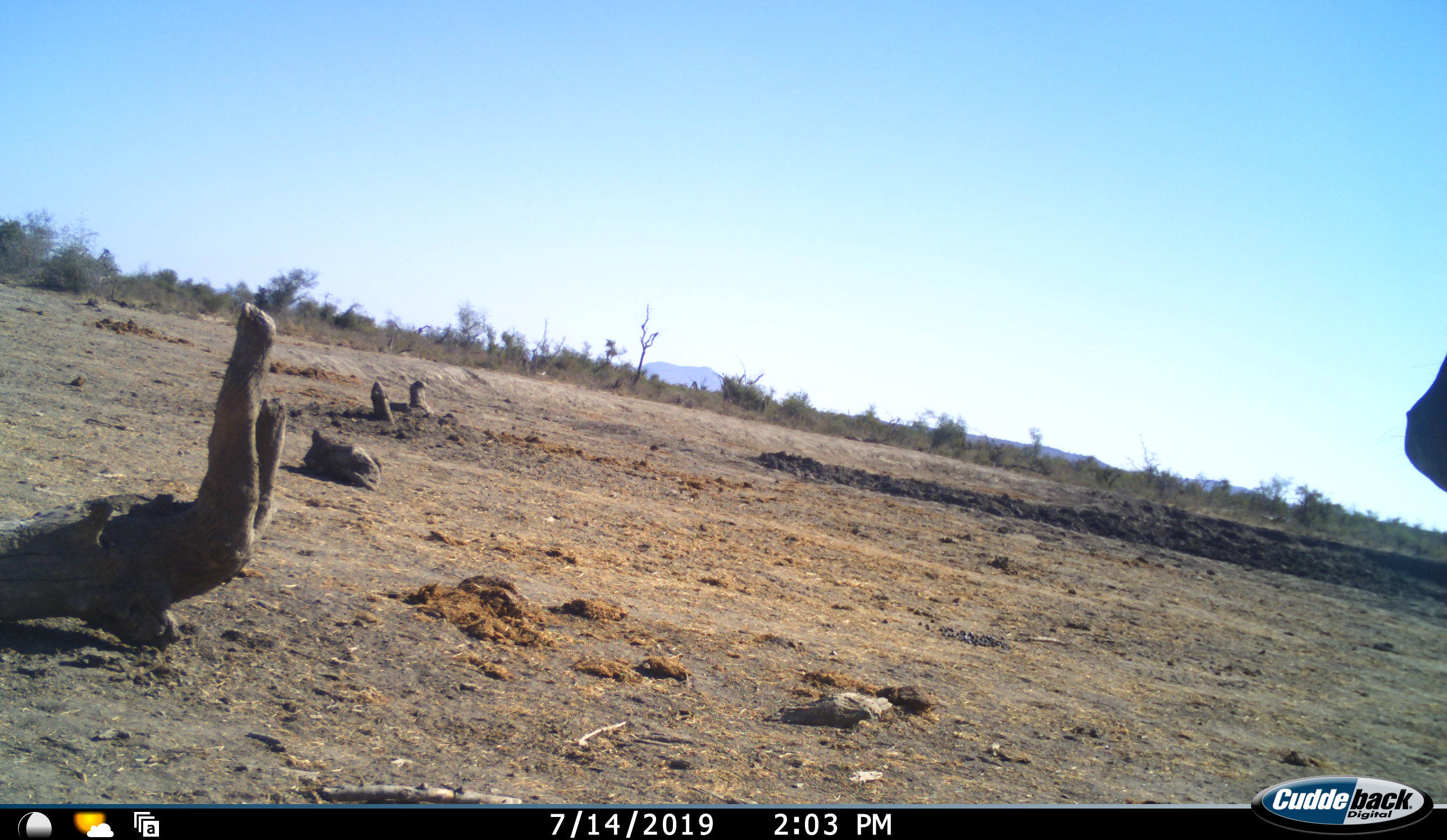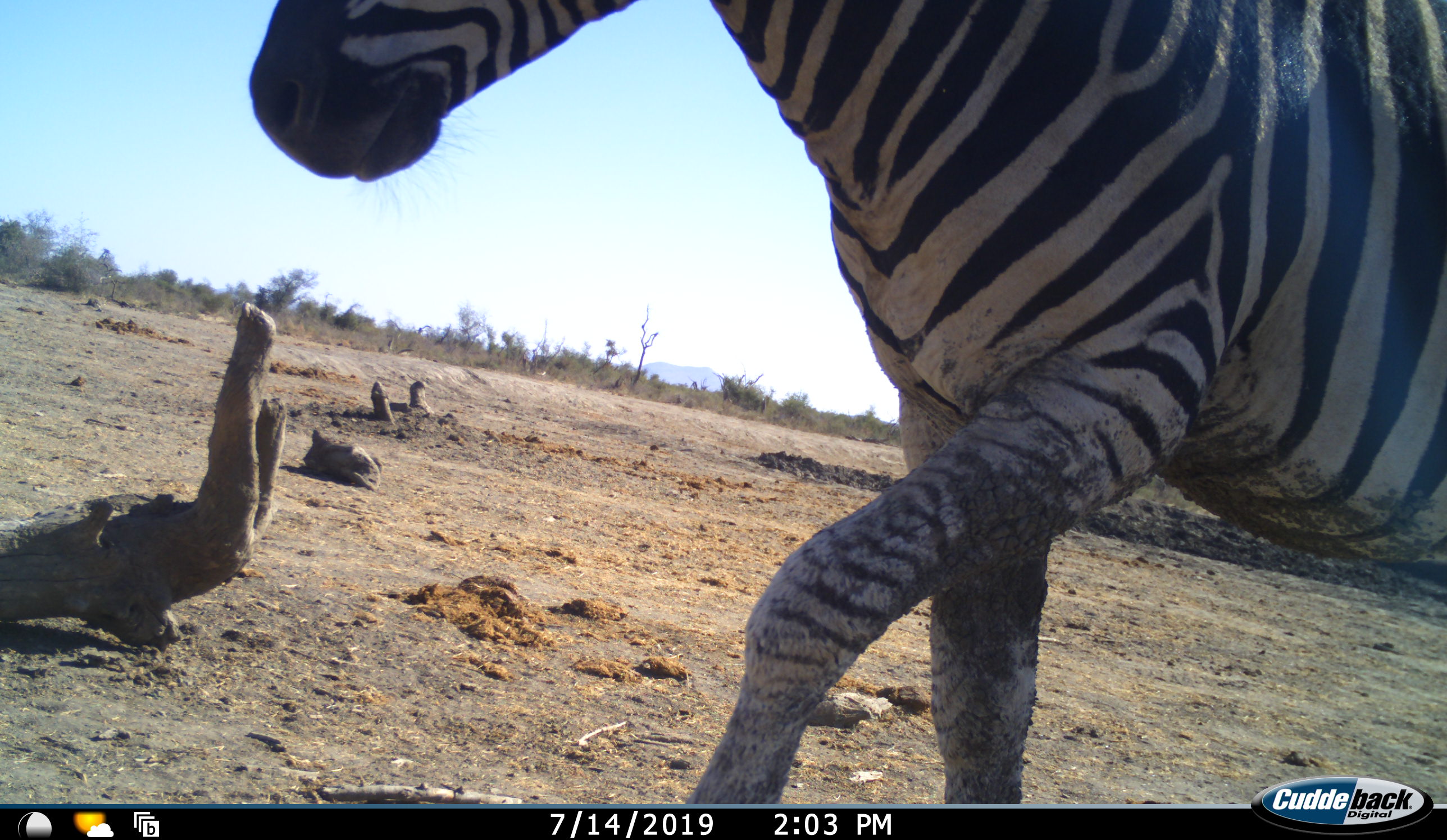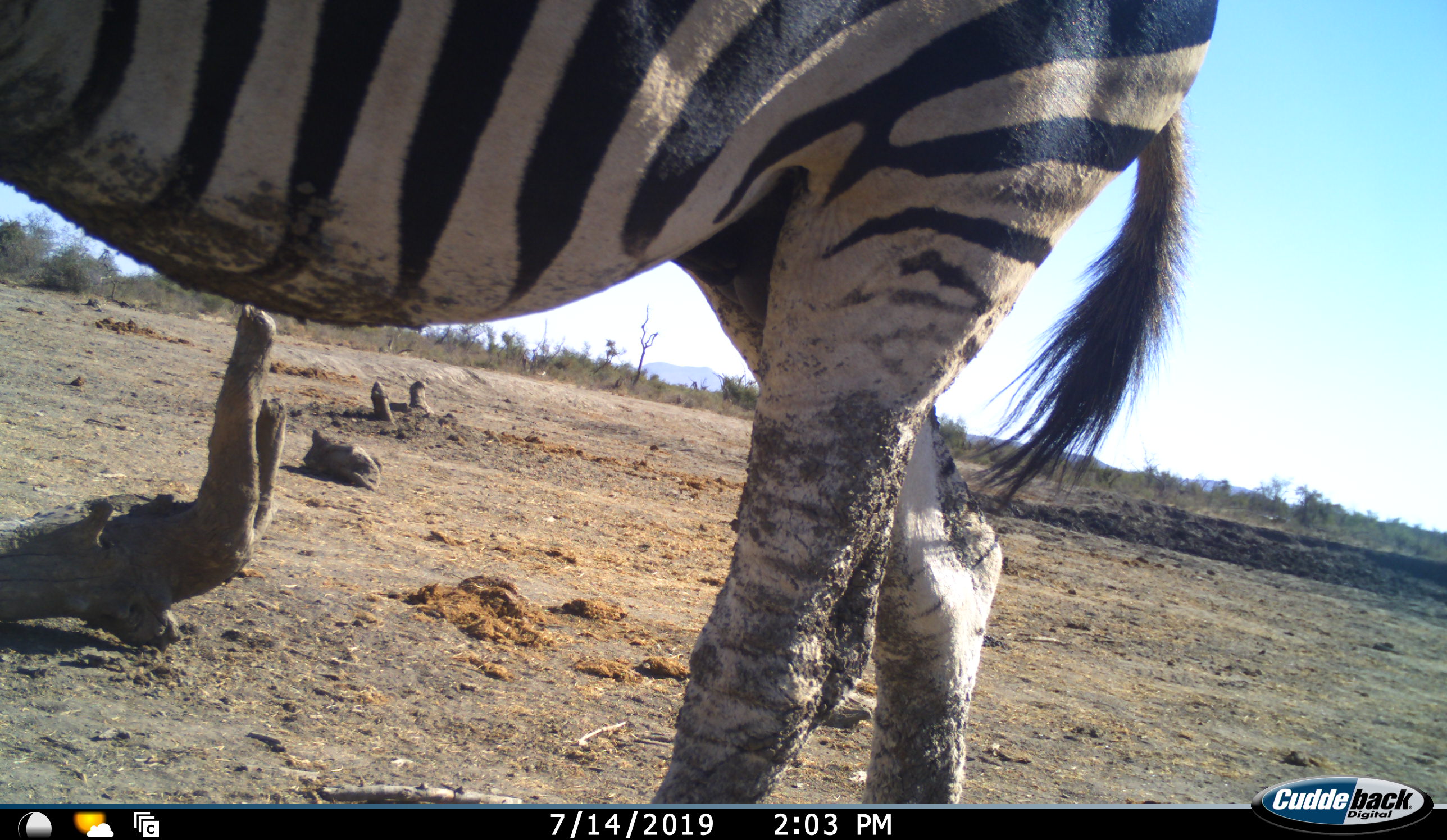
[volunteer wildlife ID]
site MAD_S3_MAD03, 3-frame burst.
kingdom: Animalia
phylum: Chordata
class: Mammalia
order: Perissodactyla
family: Equidae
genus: Equus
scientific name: Equus quagga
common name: plains zebra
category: zebraplains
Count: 1.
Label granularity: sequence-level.